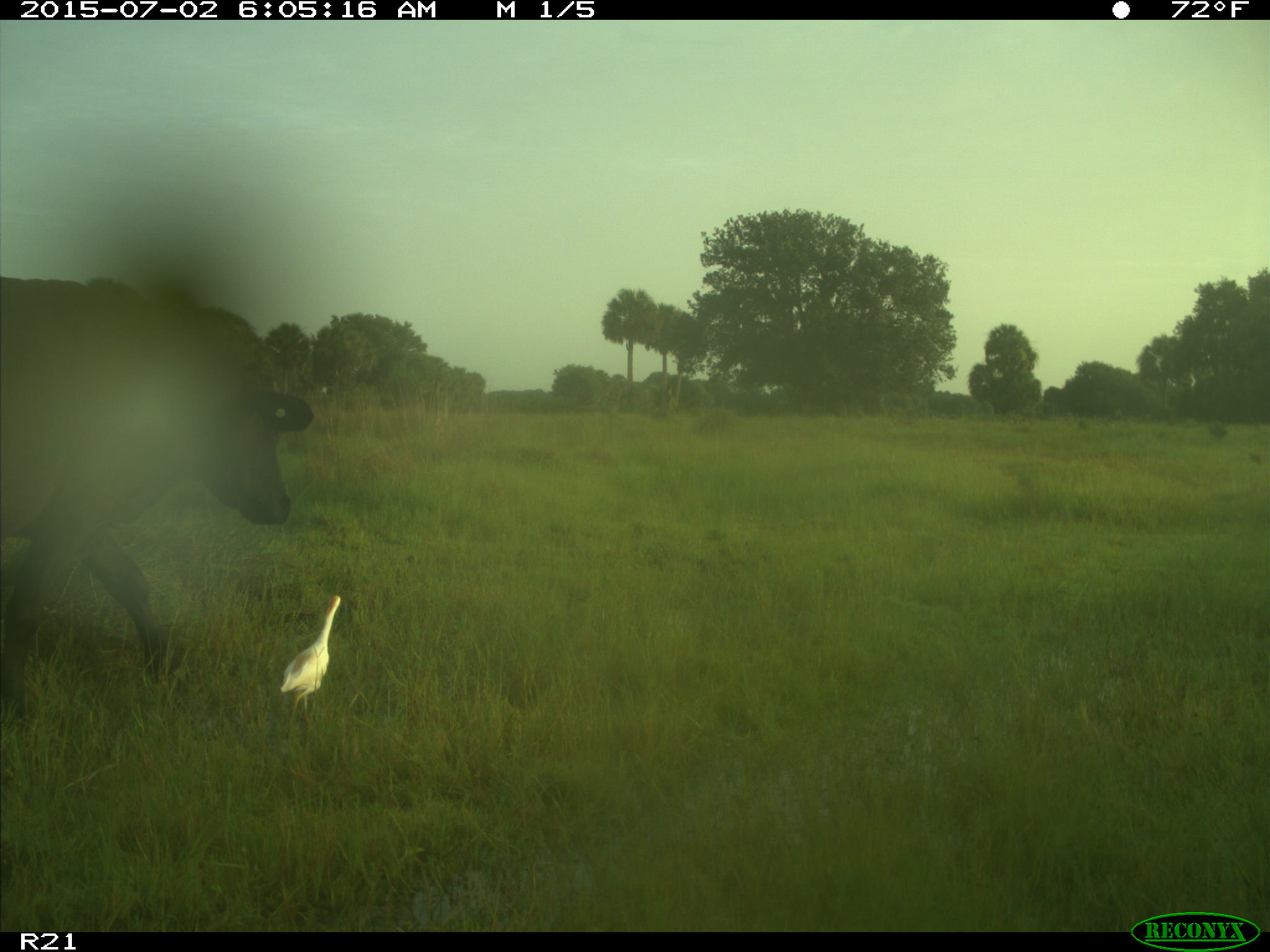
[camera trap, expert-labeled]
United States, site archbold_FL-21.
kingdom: Animalia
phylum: Chordata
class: Mammalia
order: Artiodactyla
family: Bovidae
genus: Bos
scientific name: Bos taurus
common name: domestic cow